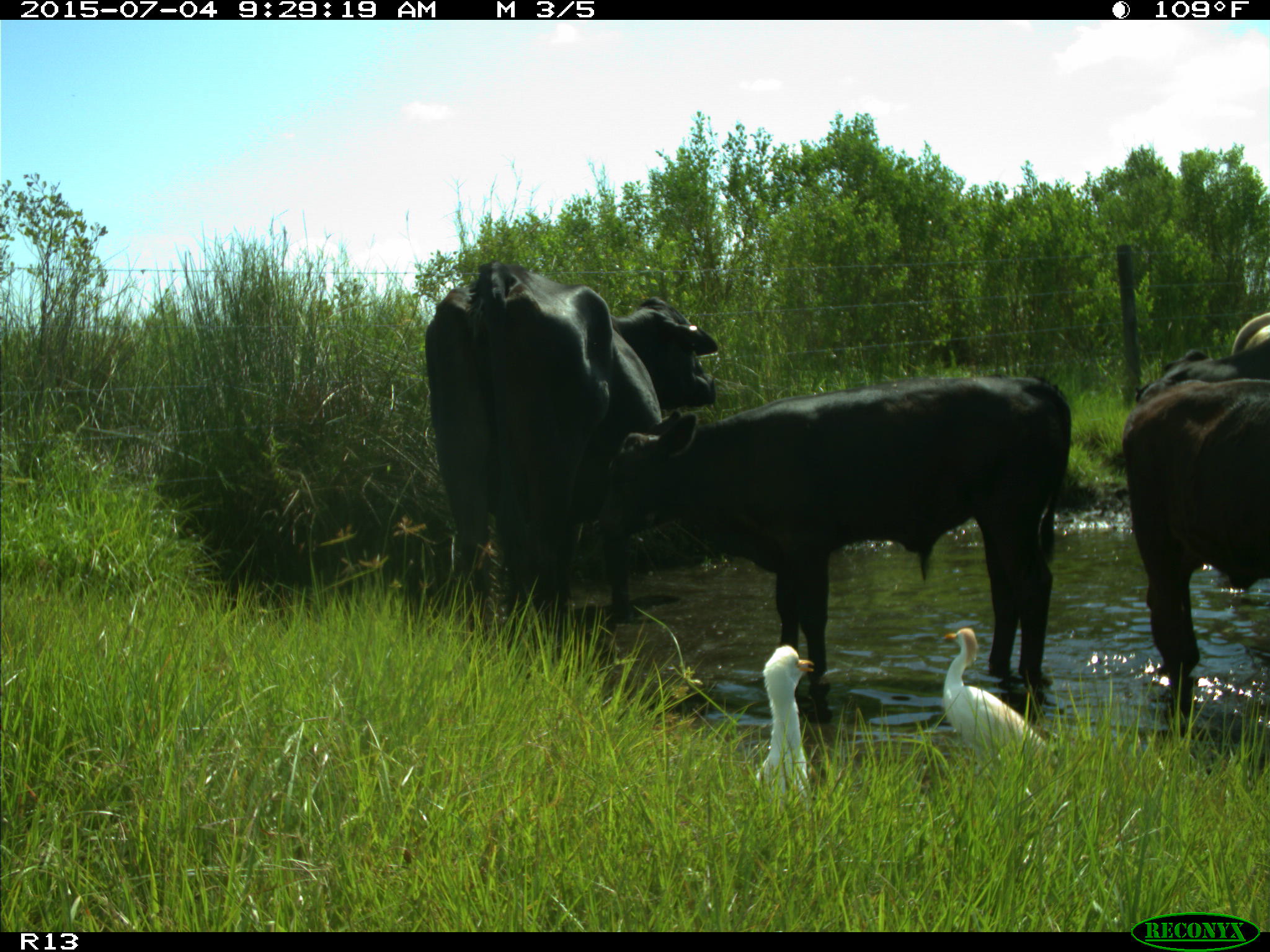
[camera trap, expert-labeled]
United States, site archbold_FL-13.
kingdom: Animalia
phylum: Chordata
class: Mammalia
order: Artiodactyla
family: Bovidae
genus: Bos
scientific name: Bos taurus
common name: domestic cow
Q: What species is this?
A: Bos taurus (domestic cow).